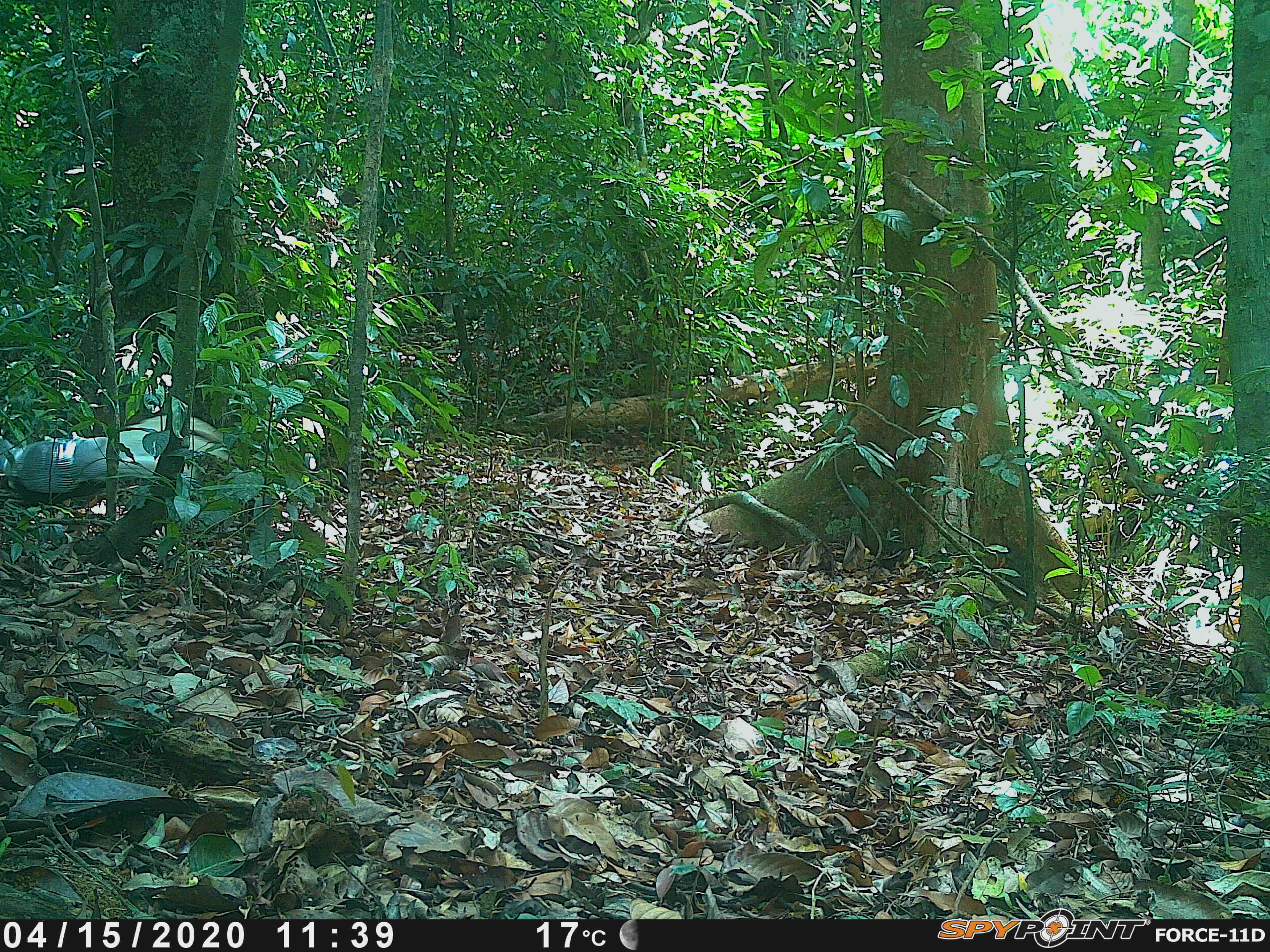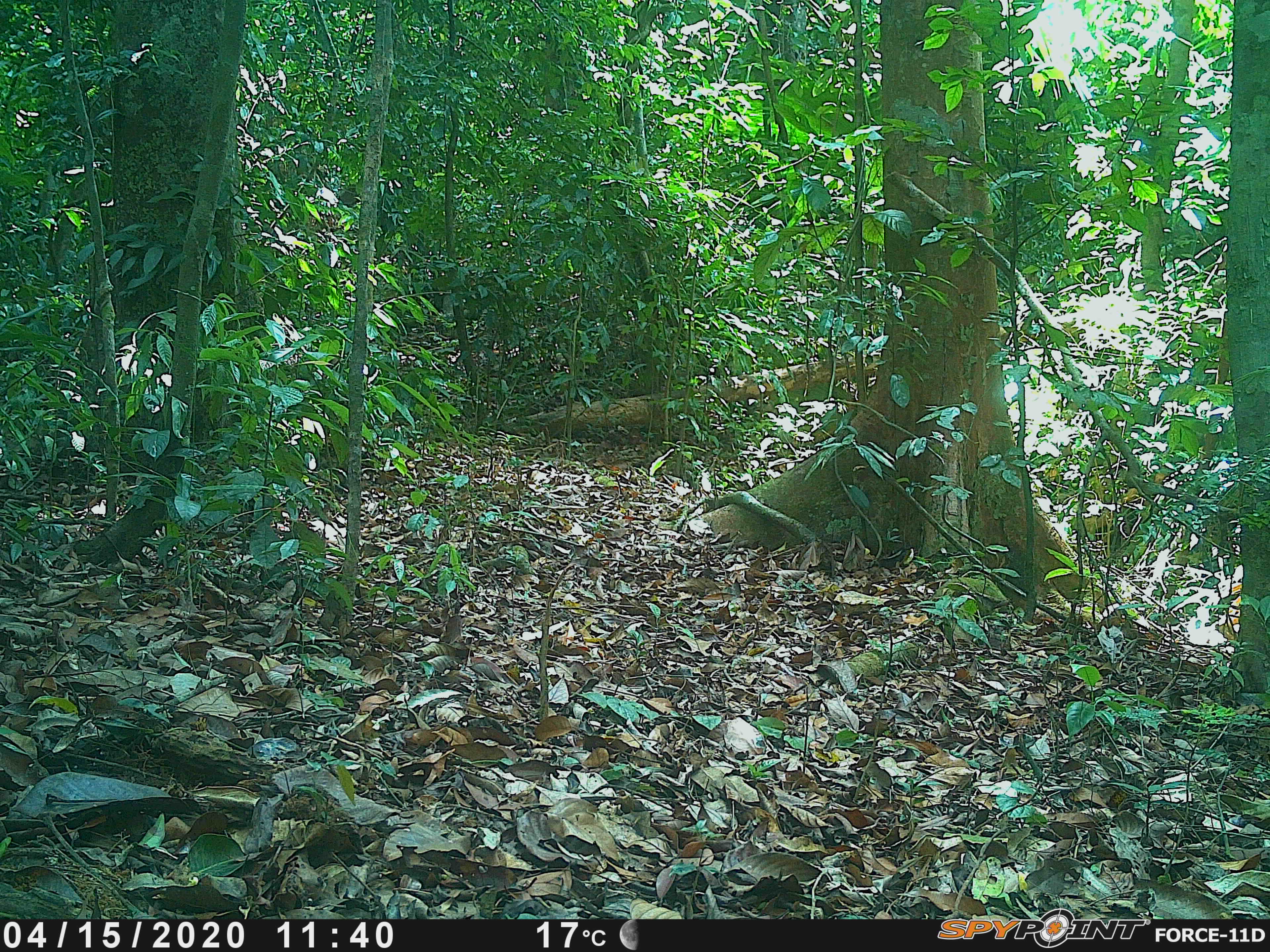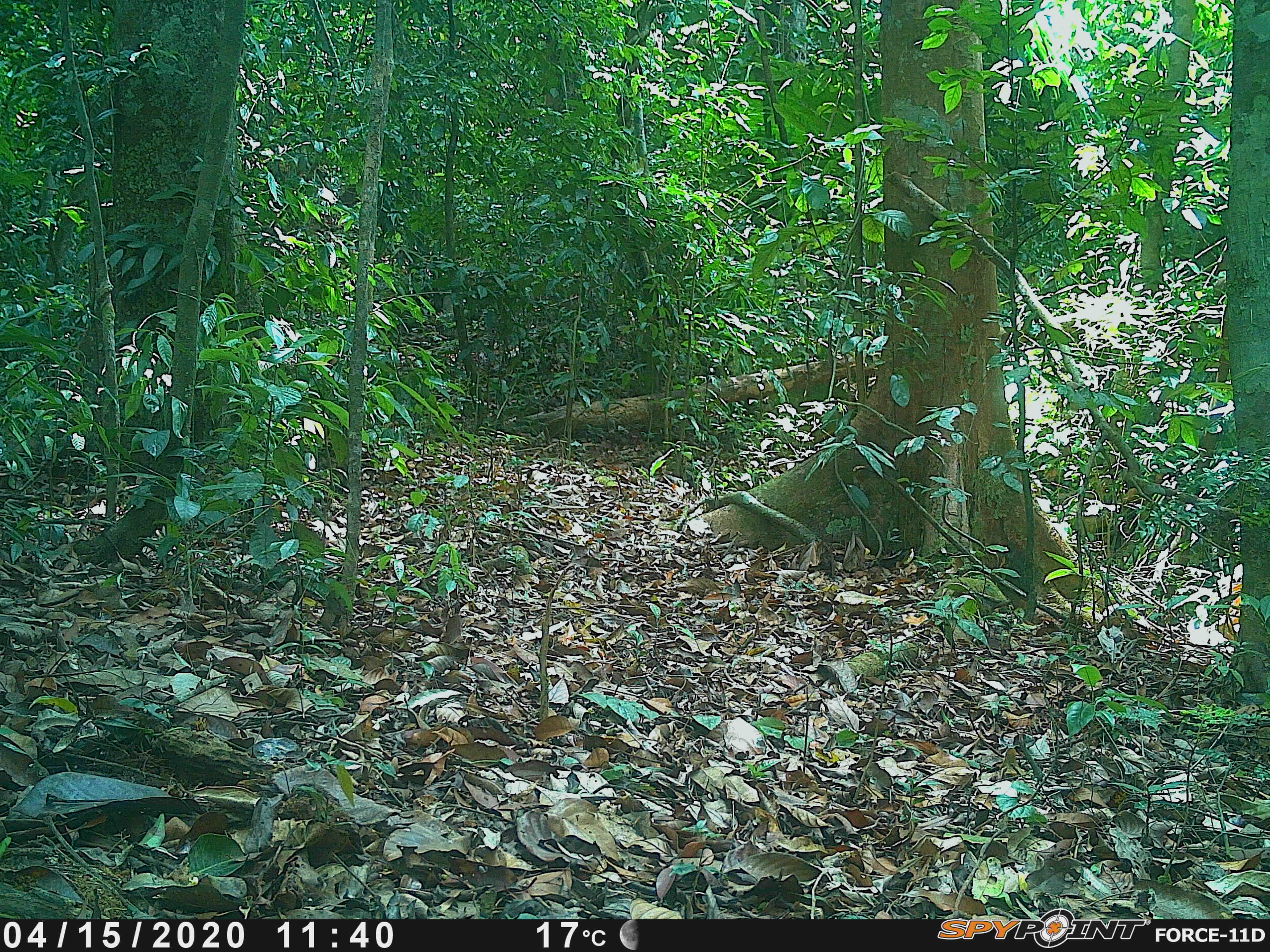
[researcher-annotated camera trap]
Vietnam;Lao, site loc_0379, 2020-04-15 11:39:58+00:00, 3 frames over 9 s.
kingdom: Animalia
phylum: Chordata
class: Aves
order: Galliformes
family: Phasianidae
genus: Lophura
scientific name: Lophura nycthemera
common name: silver pheasant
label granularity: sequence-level